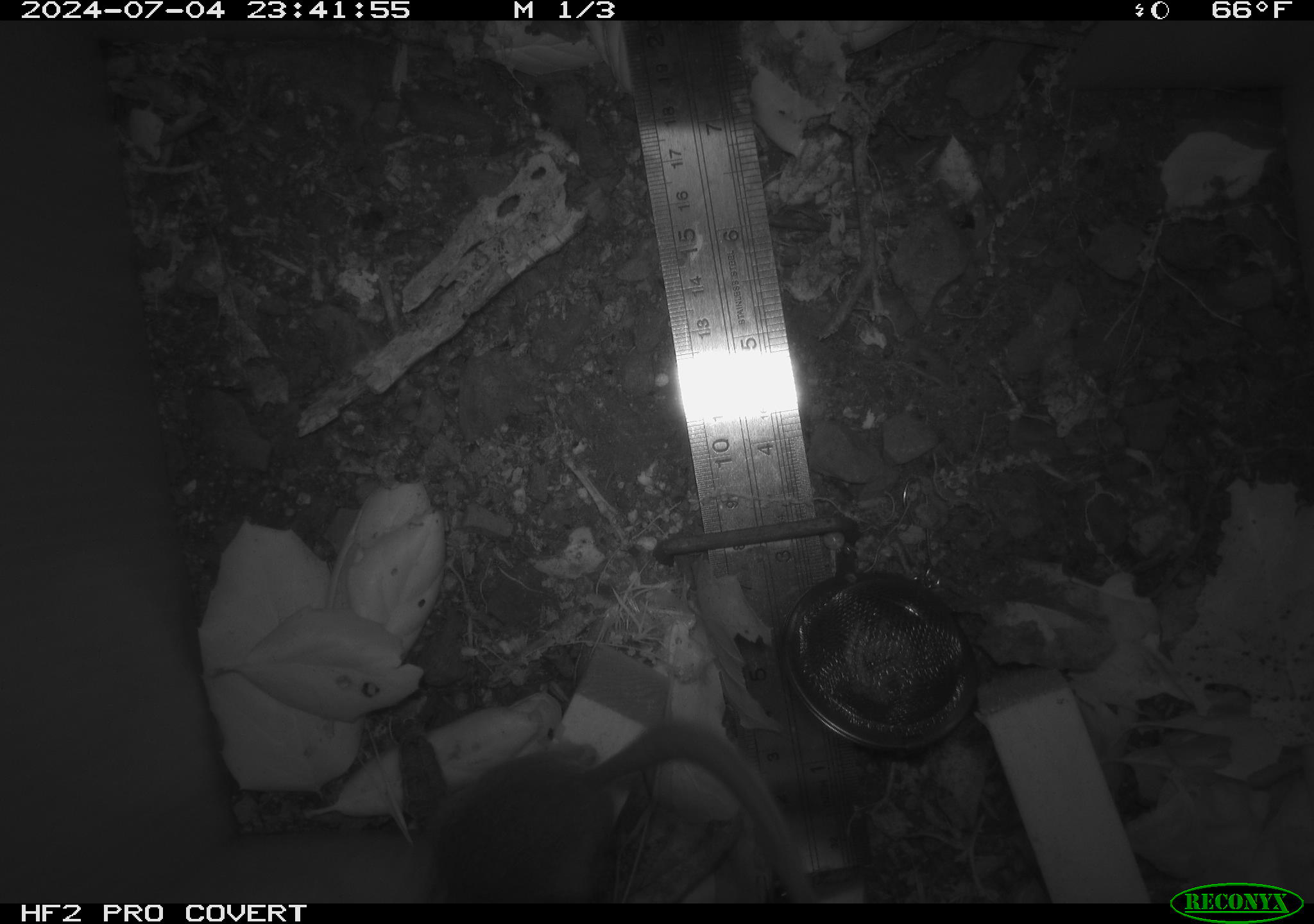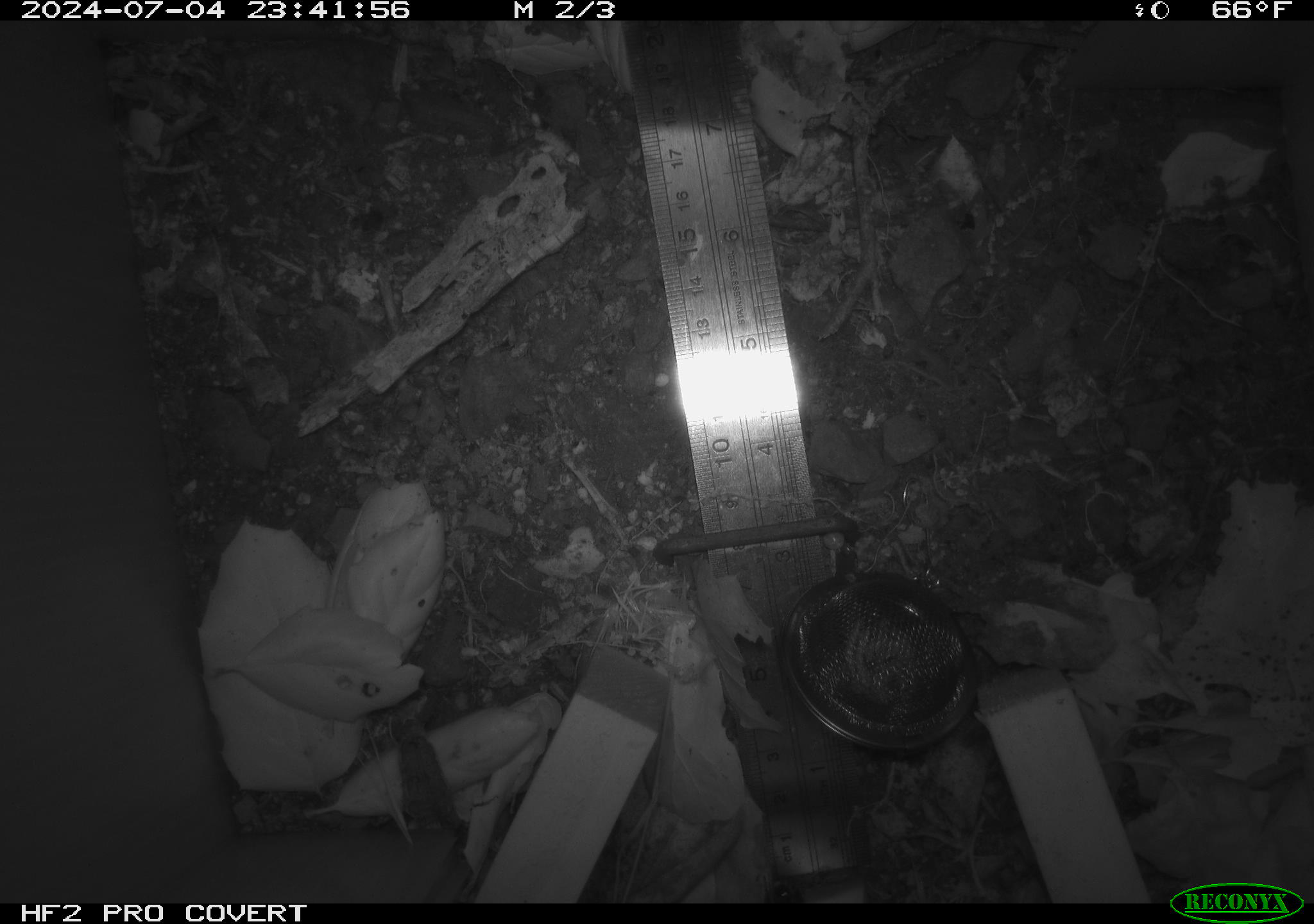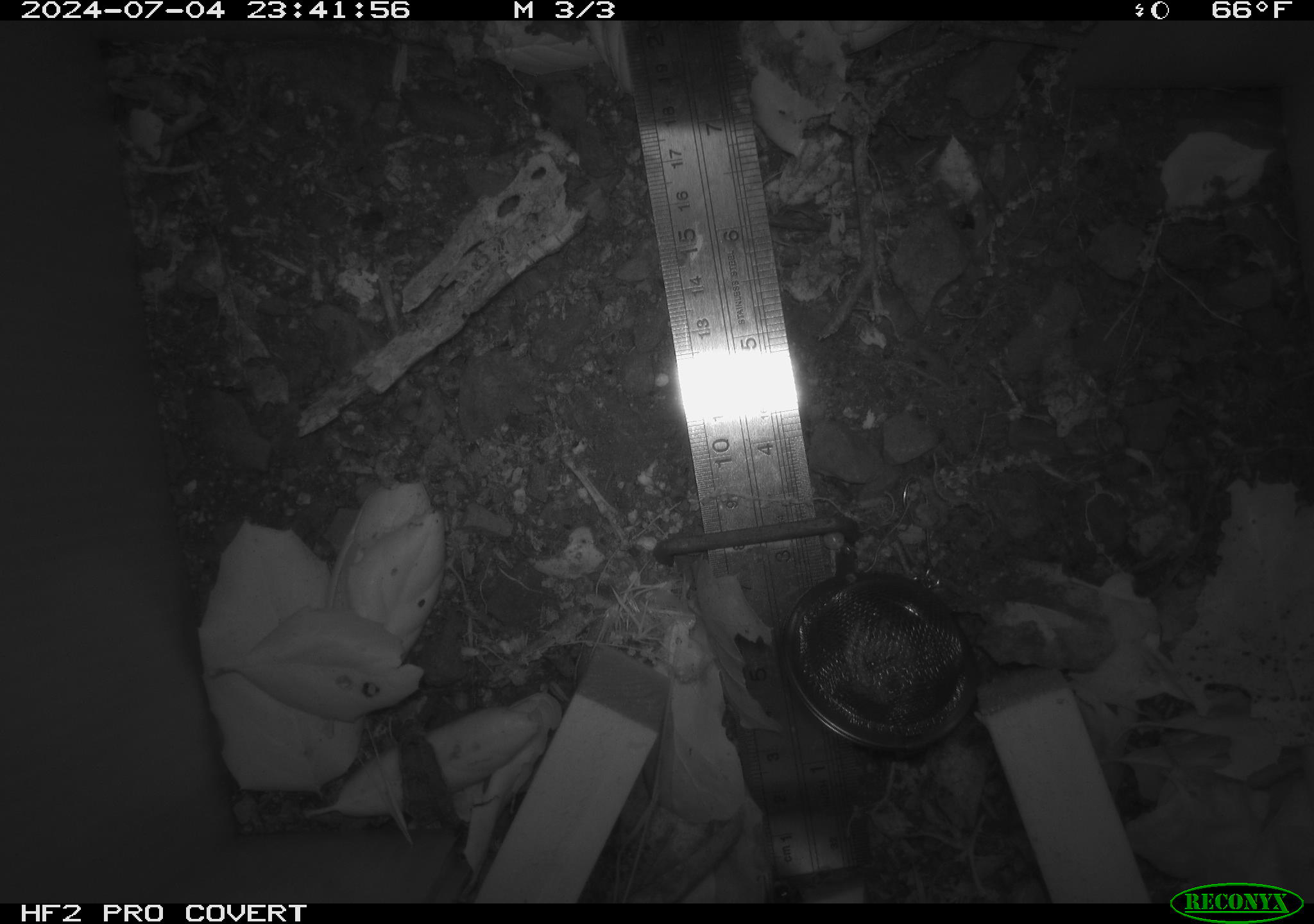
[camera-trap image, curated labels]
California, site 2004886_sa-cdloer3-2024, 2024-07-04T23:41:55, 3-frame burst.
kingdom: Animalia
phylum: Chordata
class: Mammalia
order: Rodentia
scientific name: Rodentia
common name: rodent